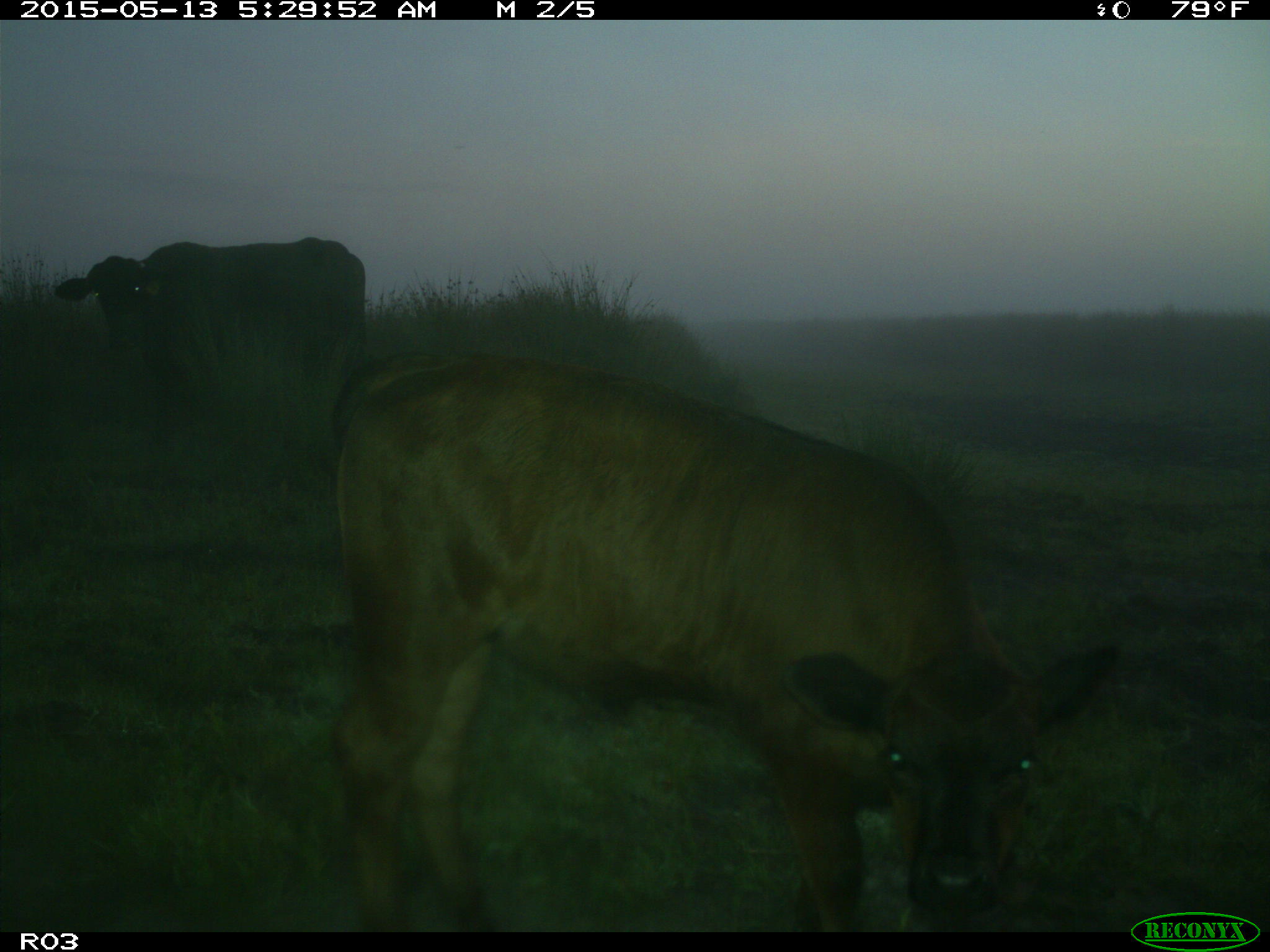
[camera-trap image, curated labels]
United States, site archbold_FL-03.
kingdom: Animalia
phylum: Chordata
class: Mammalia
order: Artiodactyla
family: Bovidae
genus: Bos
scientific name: Bos taurus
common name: domestic cow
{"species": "Bos taurus (domestic cow)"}